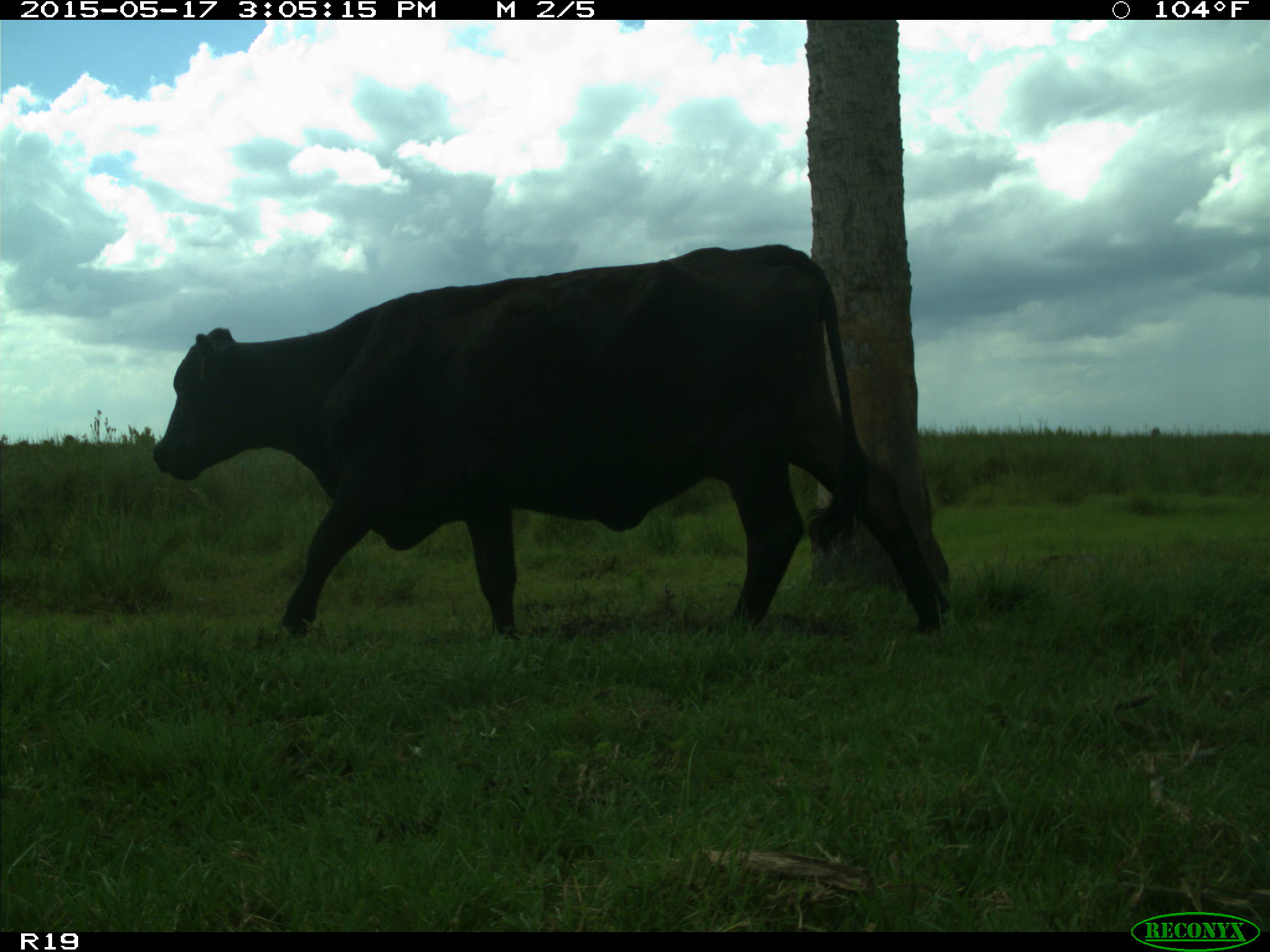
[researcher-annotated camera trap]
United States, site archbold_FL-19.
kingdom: Animalia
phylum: Chordata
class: Mammalia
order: Artiodactyla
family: Bovidae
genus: Bos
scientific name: Bos taurus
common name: domestic cow